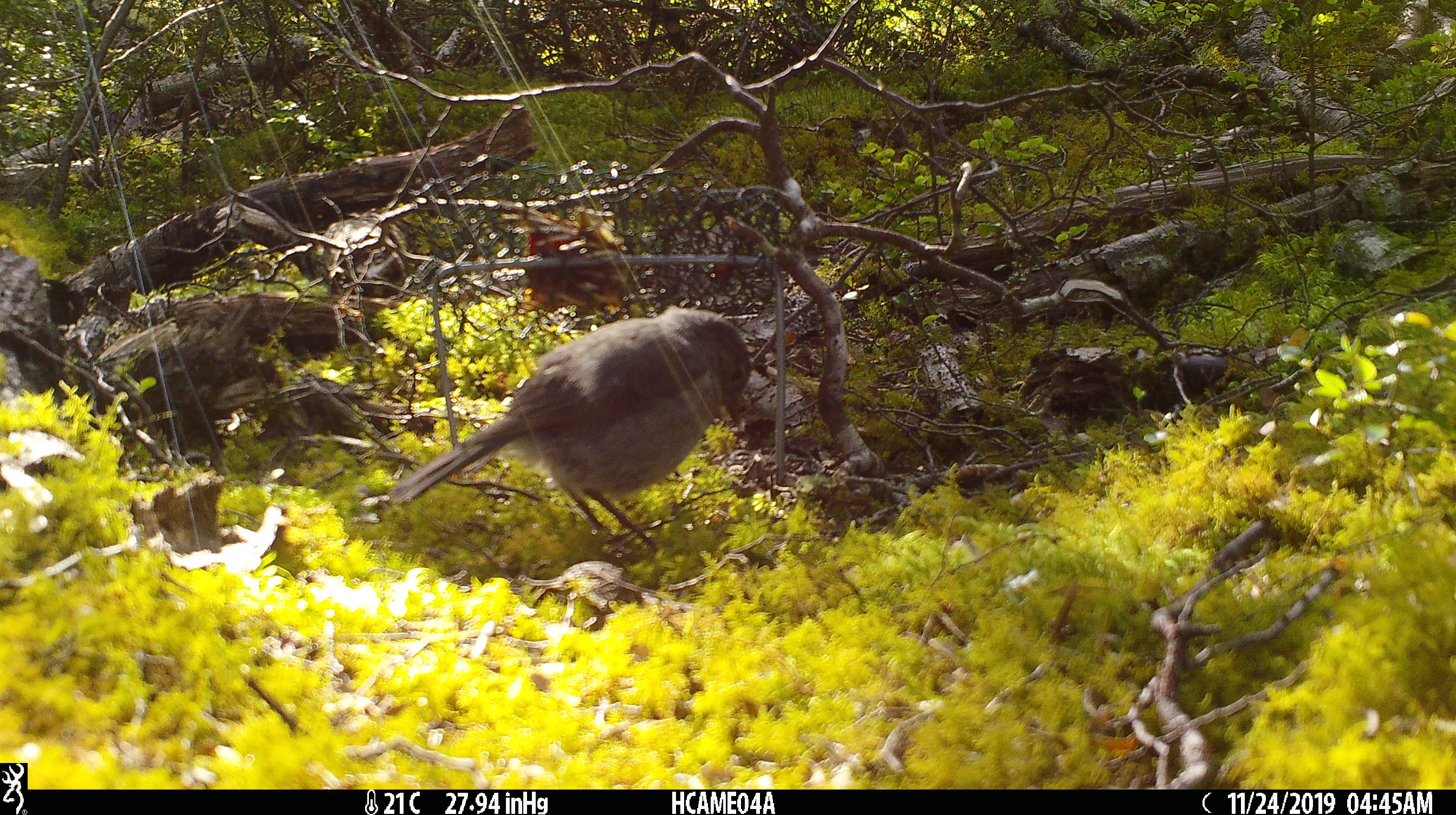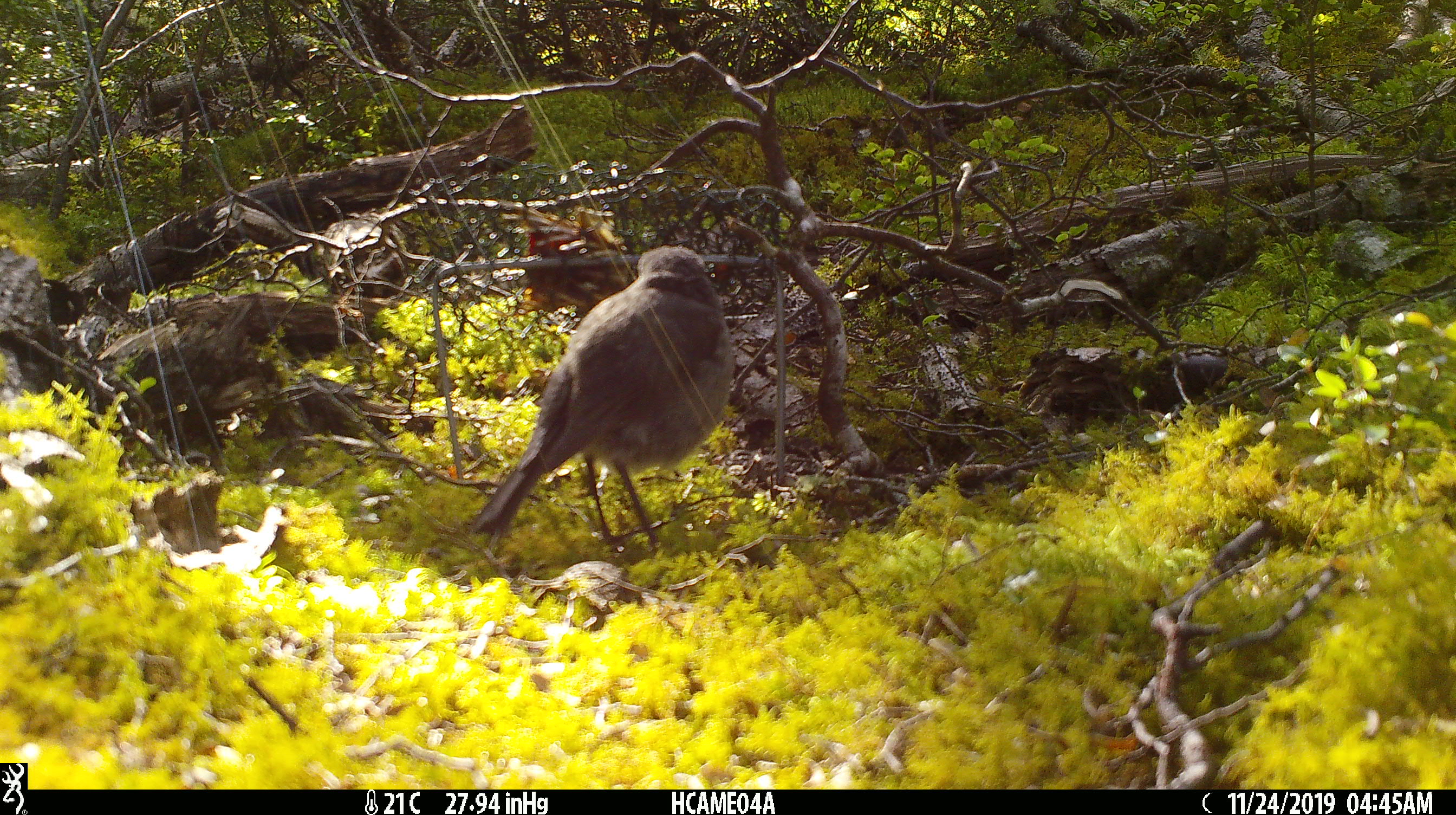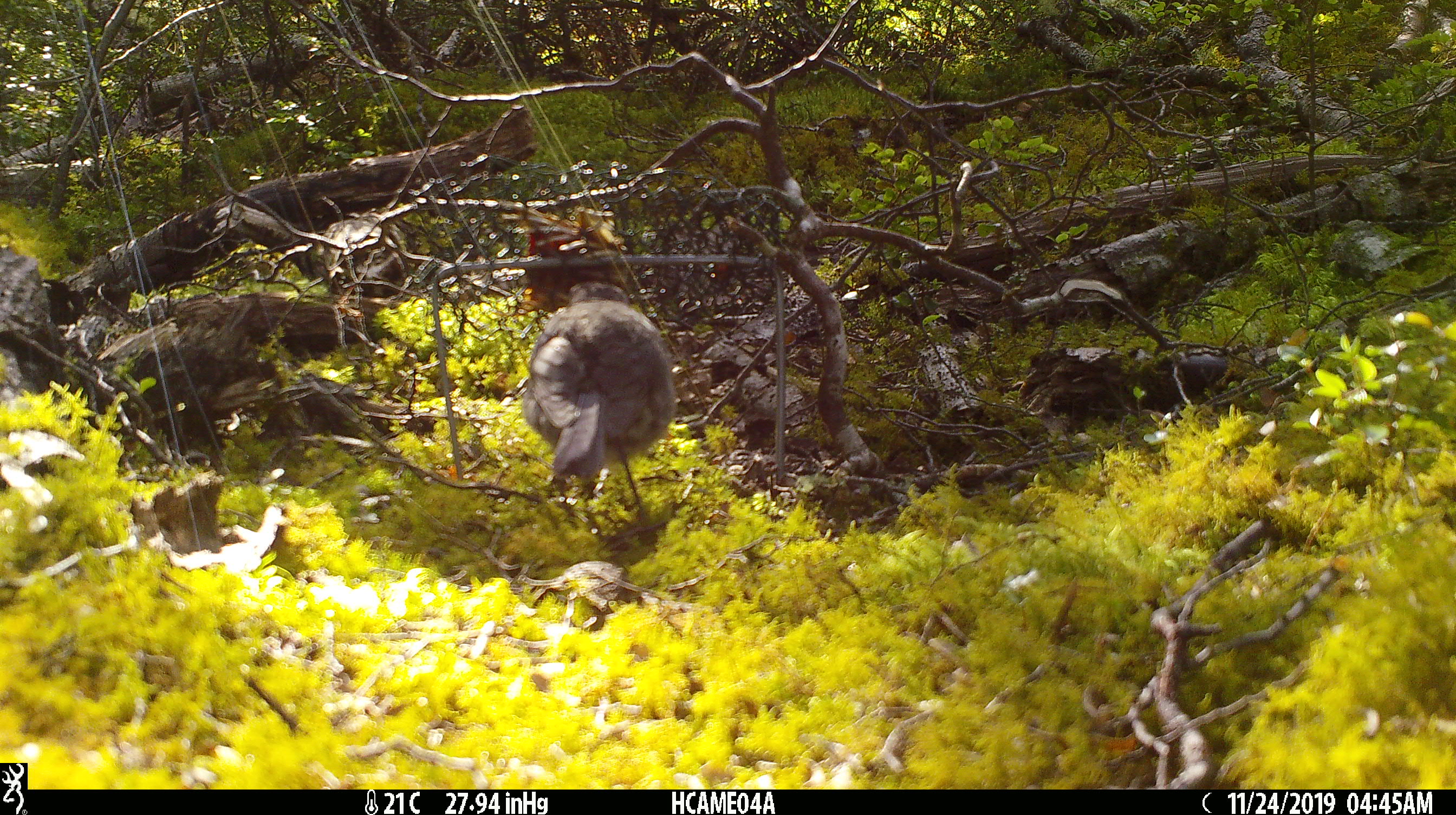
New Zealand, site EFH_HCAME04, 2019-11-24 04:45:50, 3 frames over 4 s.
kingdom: Animalia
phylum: Chordata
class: Aves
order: Passeriformes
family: Petroicidae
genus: Petroica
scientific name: Petroica australis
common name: new zealand robin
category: robin